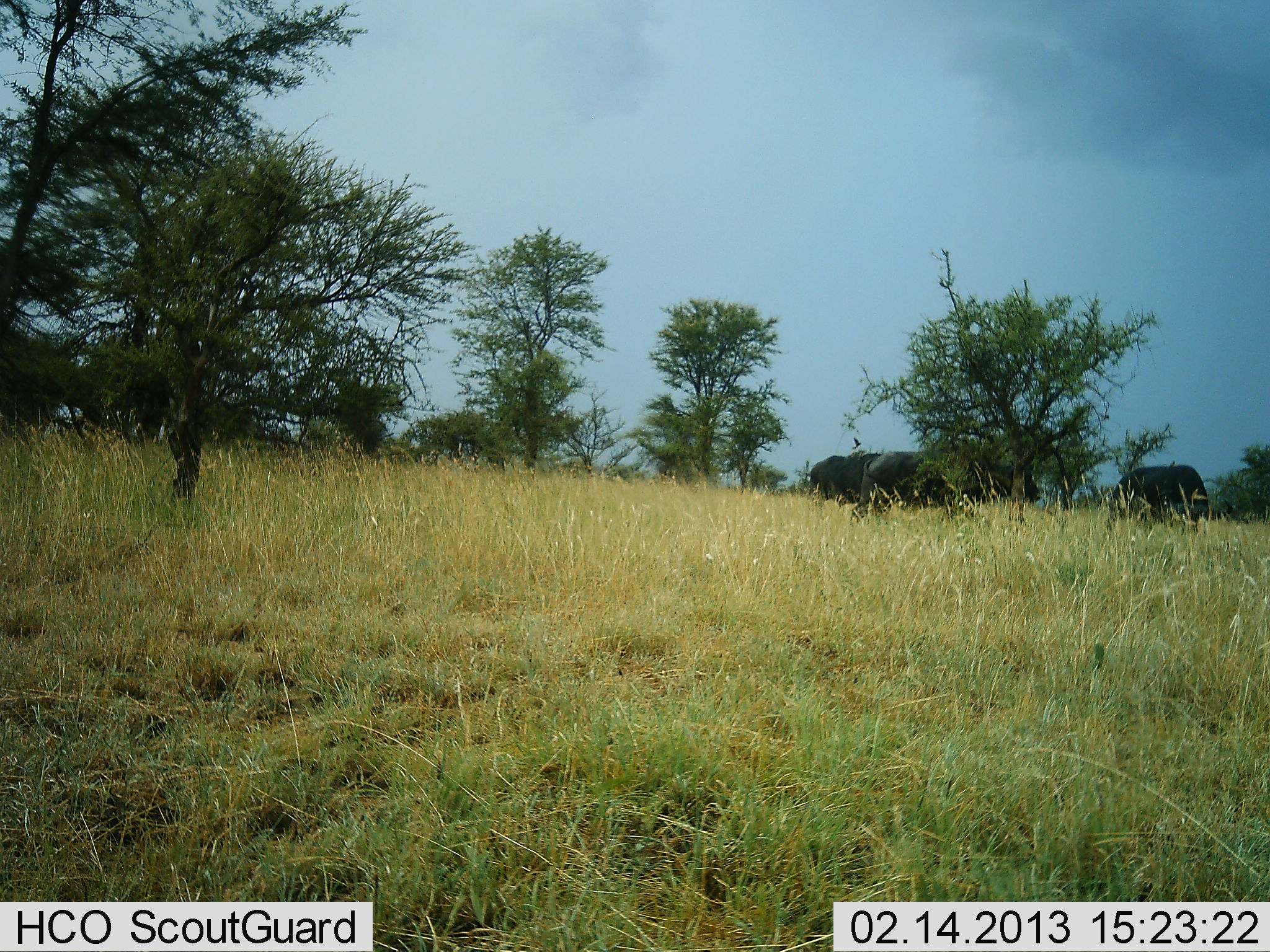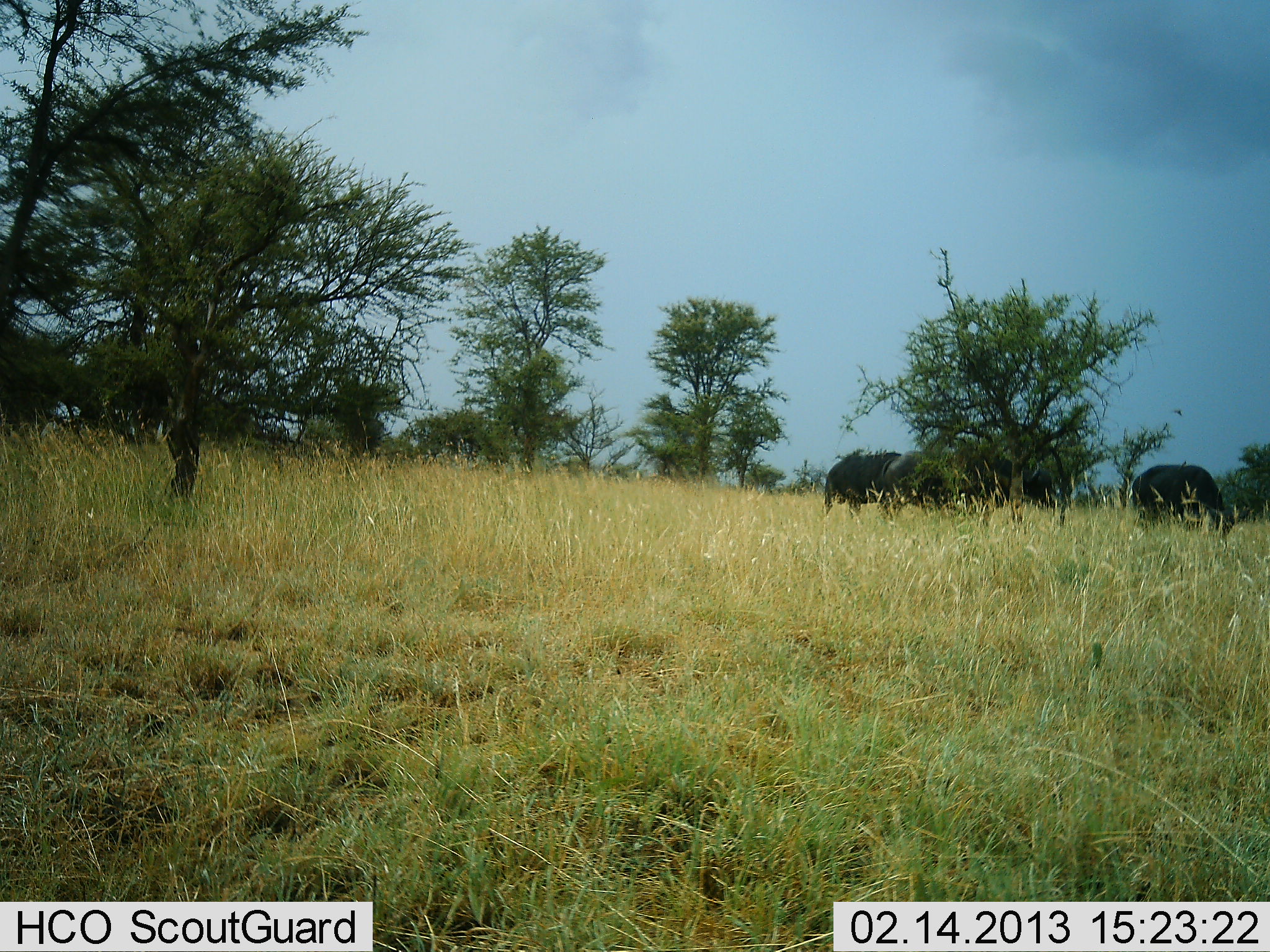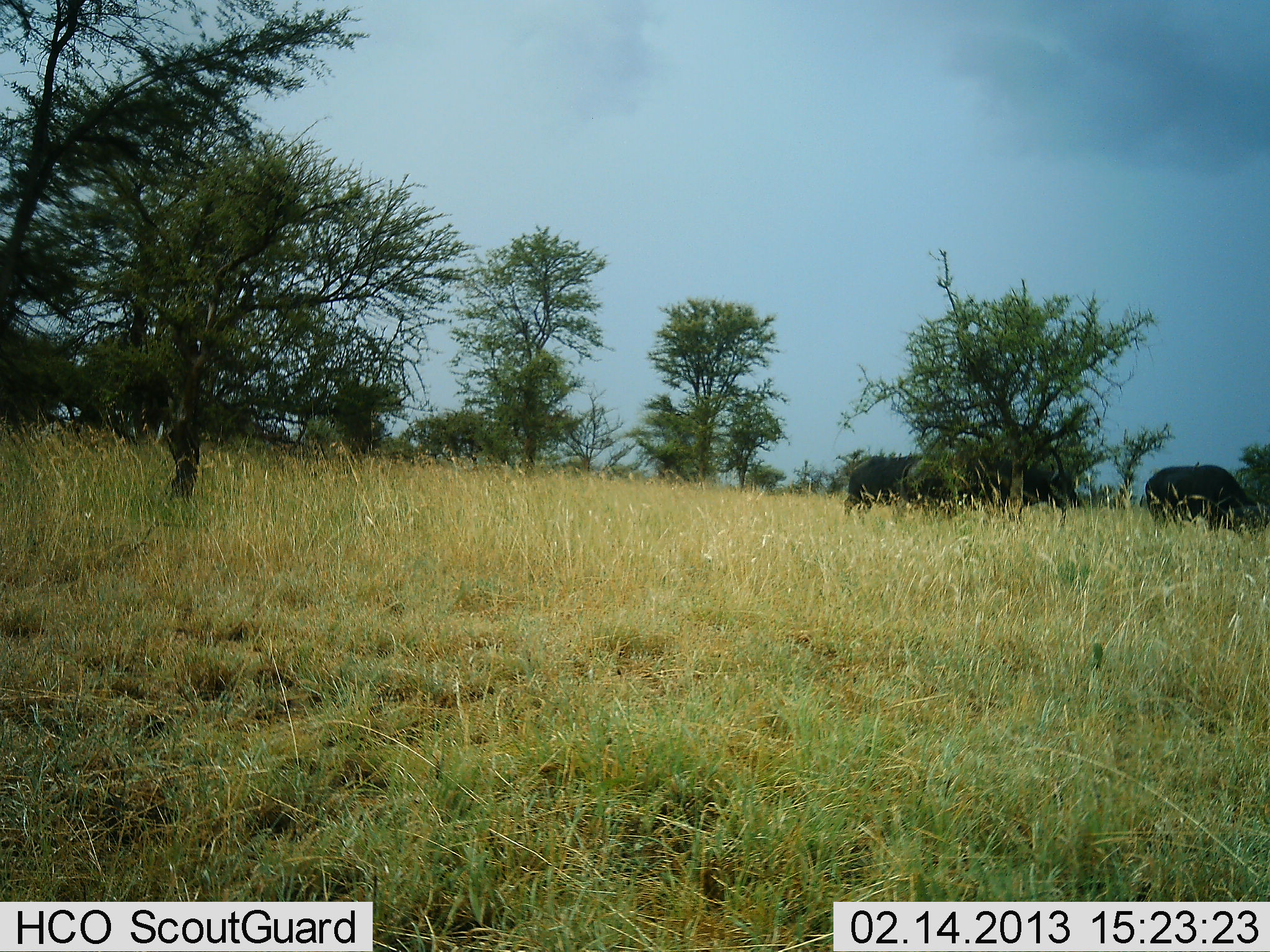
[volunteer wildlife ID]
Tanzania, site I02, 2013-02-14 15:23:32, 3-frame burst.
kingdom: Animalia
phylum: Chordata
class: Mammalia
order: Artiodactyla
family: Bovidae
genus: Syncerus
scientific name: Syncerus caffer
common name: cape buffalo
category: buffalo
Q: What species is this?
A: Buffalo (cape buffalo) (Syncerus caffer).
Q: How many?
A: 3.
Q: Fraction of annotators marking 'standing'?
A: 18%.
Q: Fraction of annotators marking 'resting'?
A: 0%.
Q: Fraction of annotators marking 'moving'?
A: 32%.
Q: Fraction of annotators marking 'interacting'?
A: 0%.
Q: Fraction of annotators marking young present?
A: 0%.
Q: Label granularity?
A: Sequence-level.